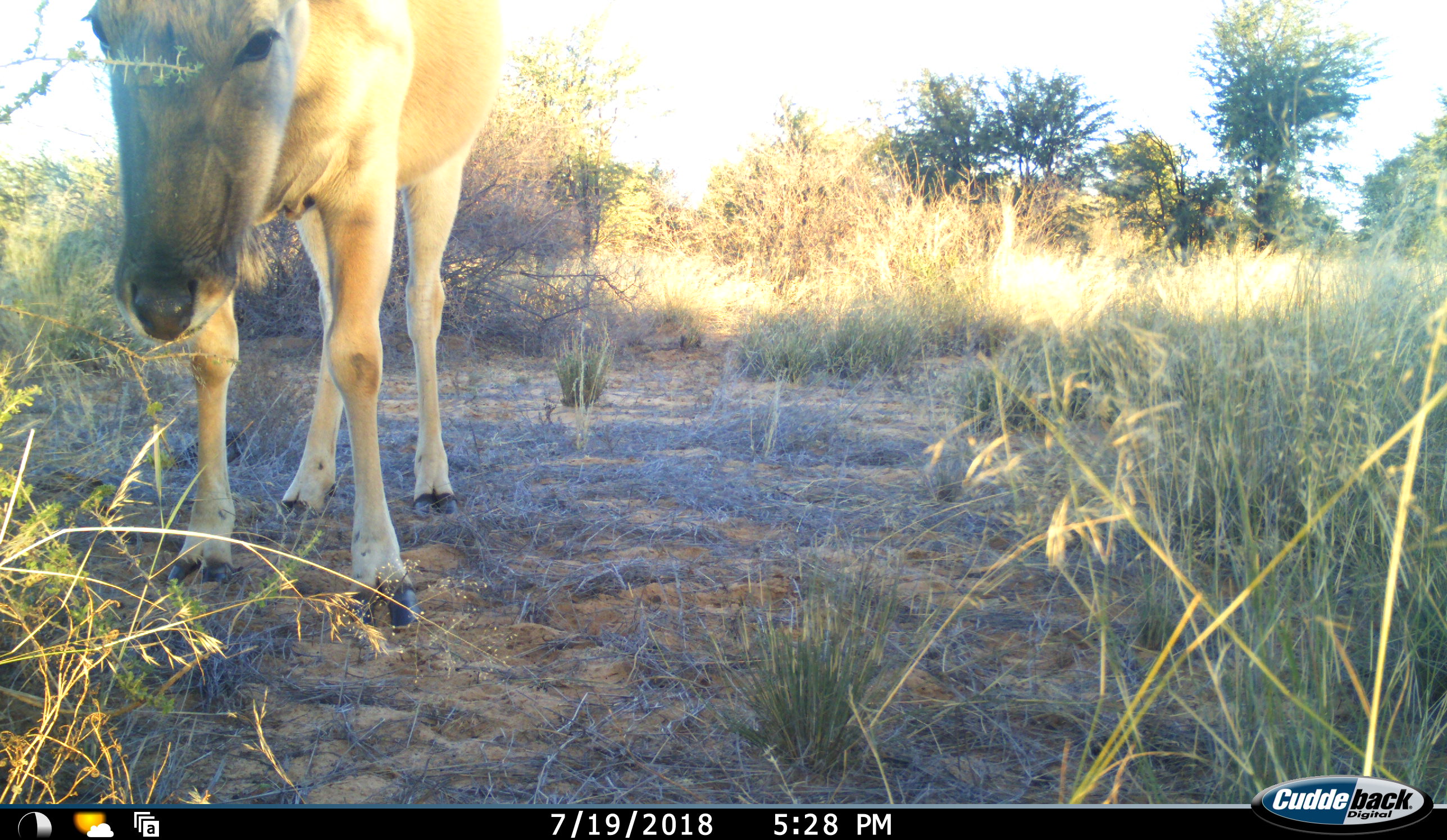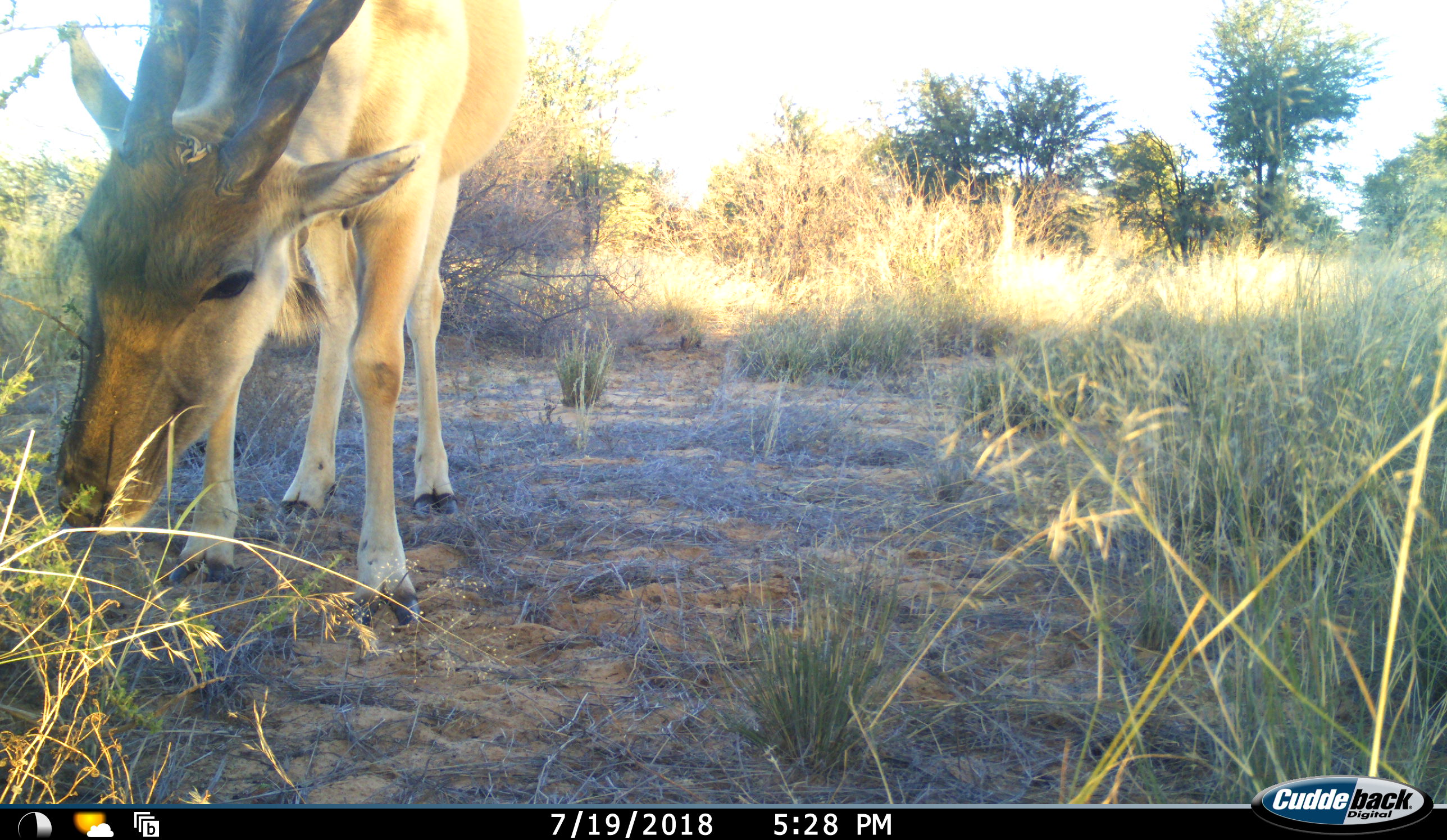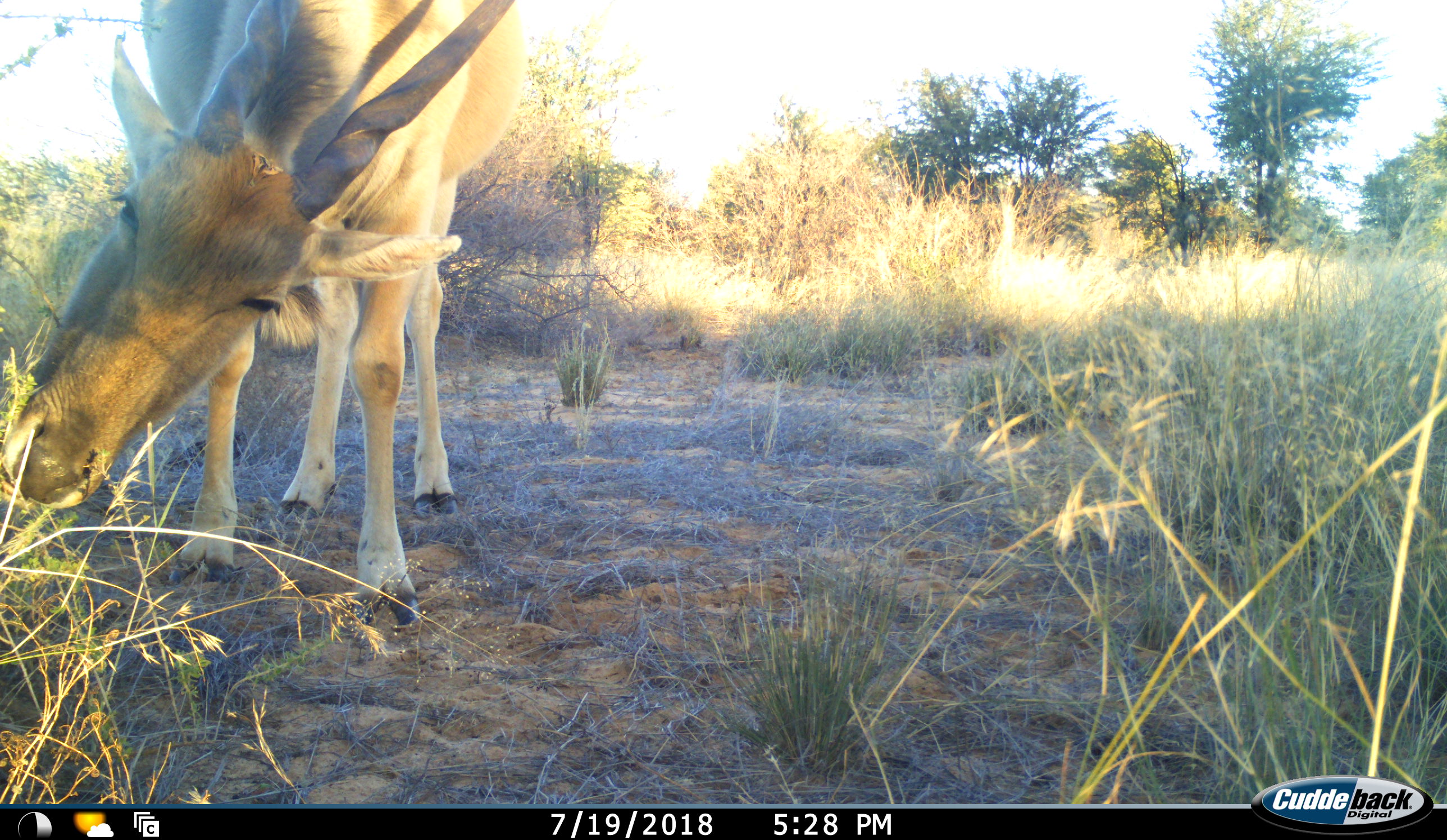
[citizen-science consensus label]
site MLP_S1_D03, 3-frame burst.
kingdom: Animalia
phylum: Chordata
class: Mammalia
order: Artiodactyla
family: Bovidae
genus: Tragelaphus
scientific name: Tragelaphus oryx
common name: eland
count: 1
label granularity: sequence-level